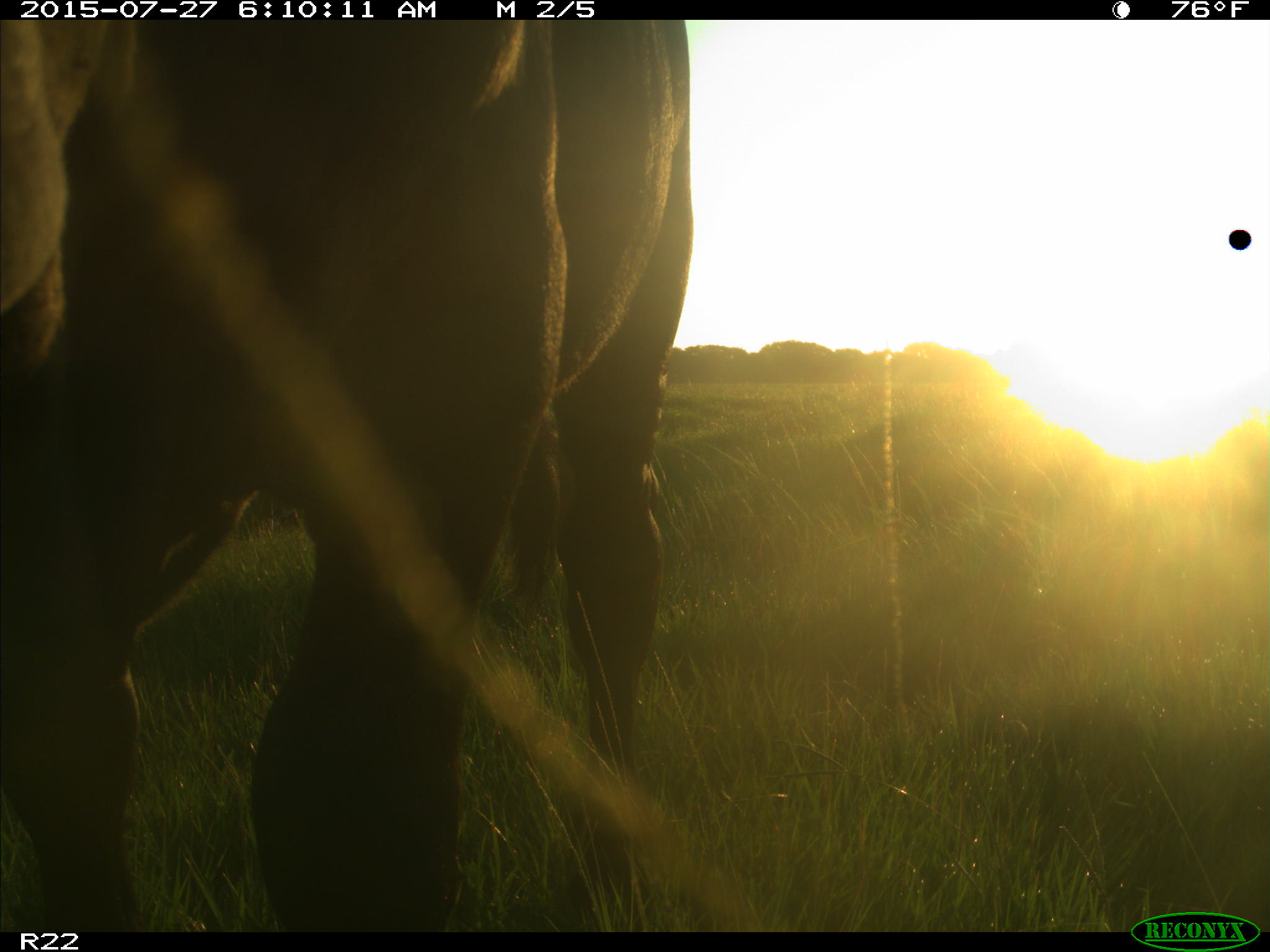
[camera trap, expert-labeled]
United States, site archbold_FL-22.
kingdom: Animalia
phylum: Chordata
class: Mammalia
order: Artiodactyla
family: Bovidae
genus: Bos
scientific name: Bos taurus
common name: domestic cow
Bos taurus (domestic cow).